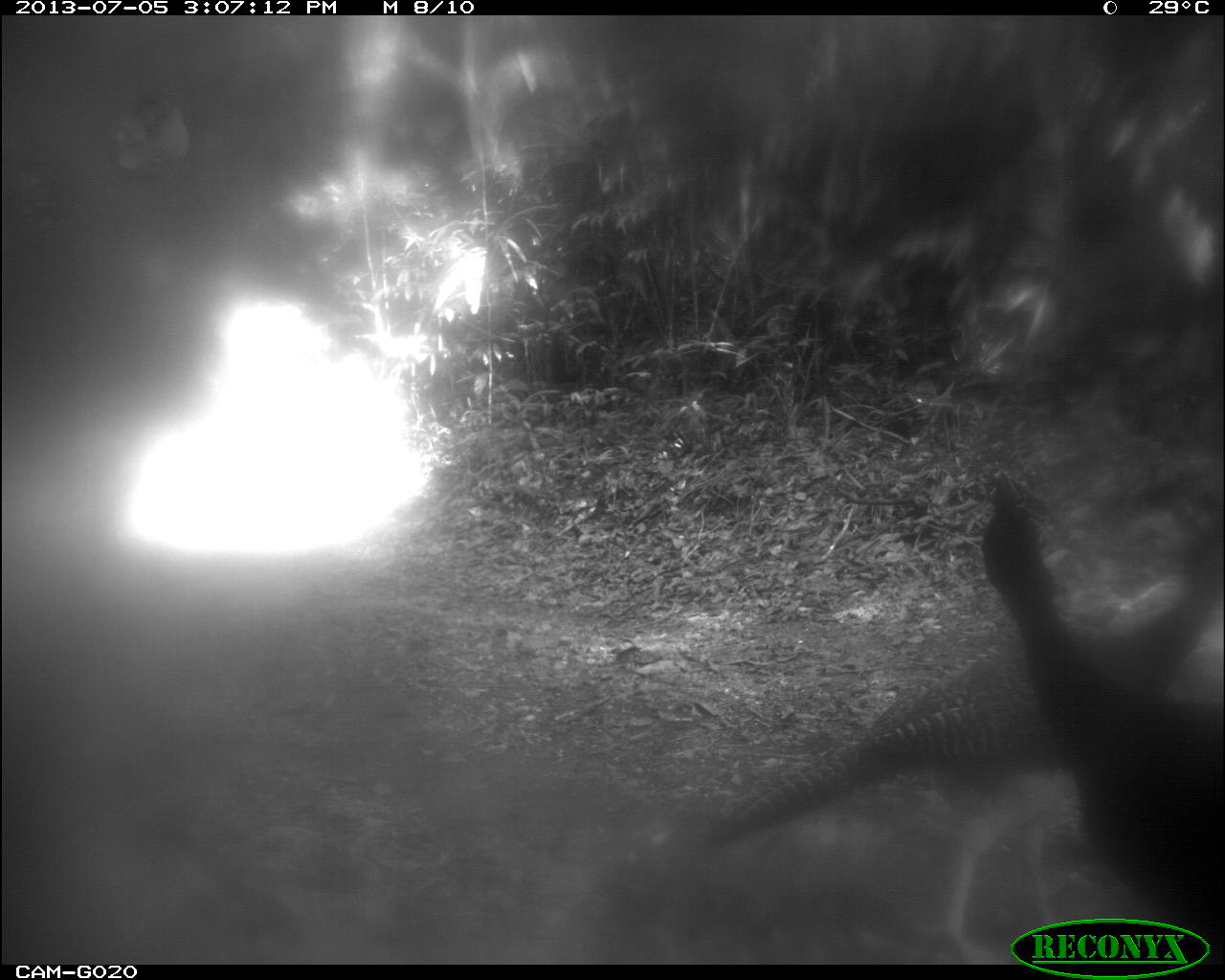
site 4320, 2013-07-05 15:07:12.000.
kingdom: Animalia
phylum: Chordata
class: Aves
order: Galliformes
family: Cracidae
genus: Crax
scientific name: Crax rubra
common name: great curassow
Crax rubra (great curassow), count 2.